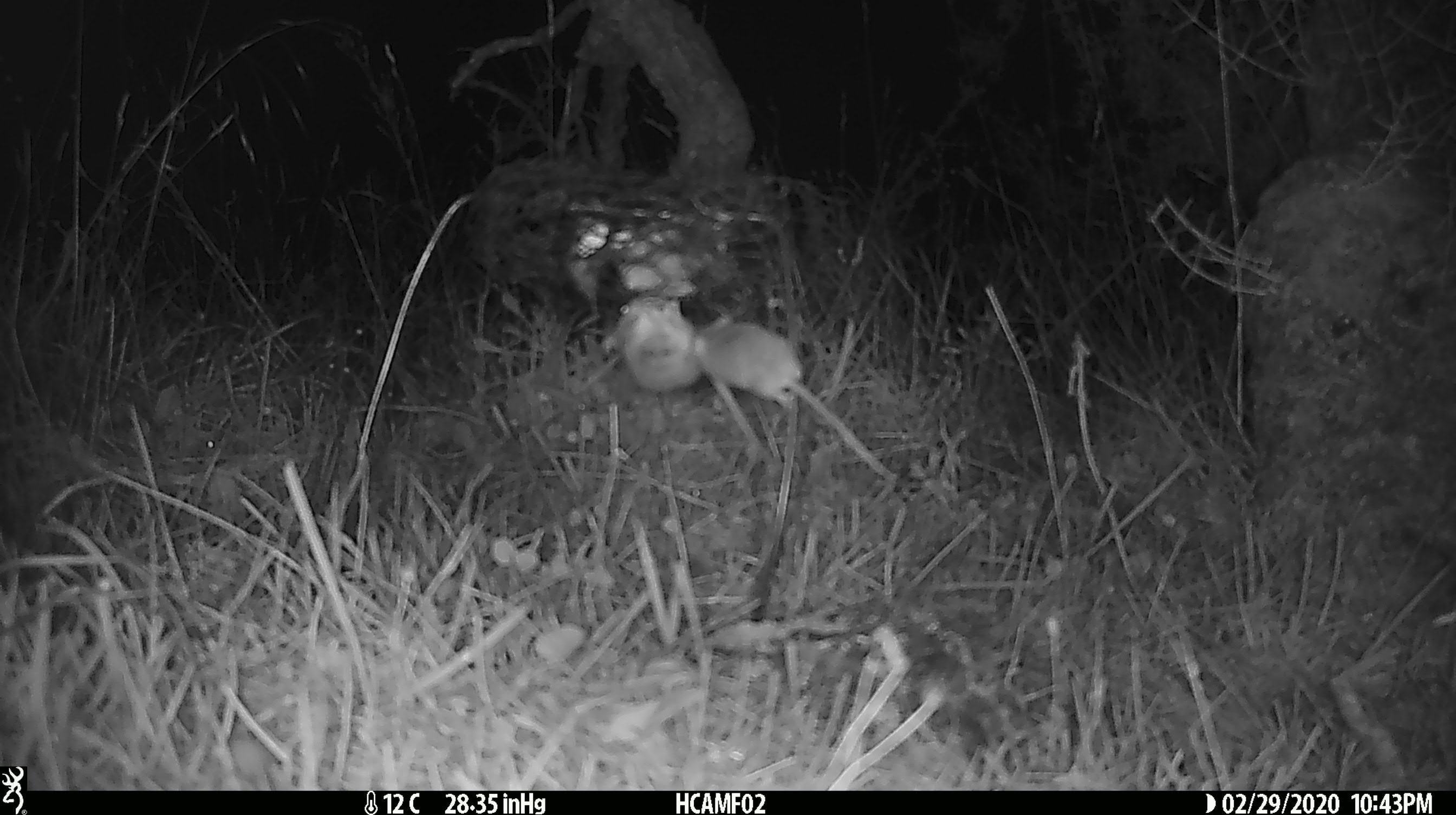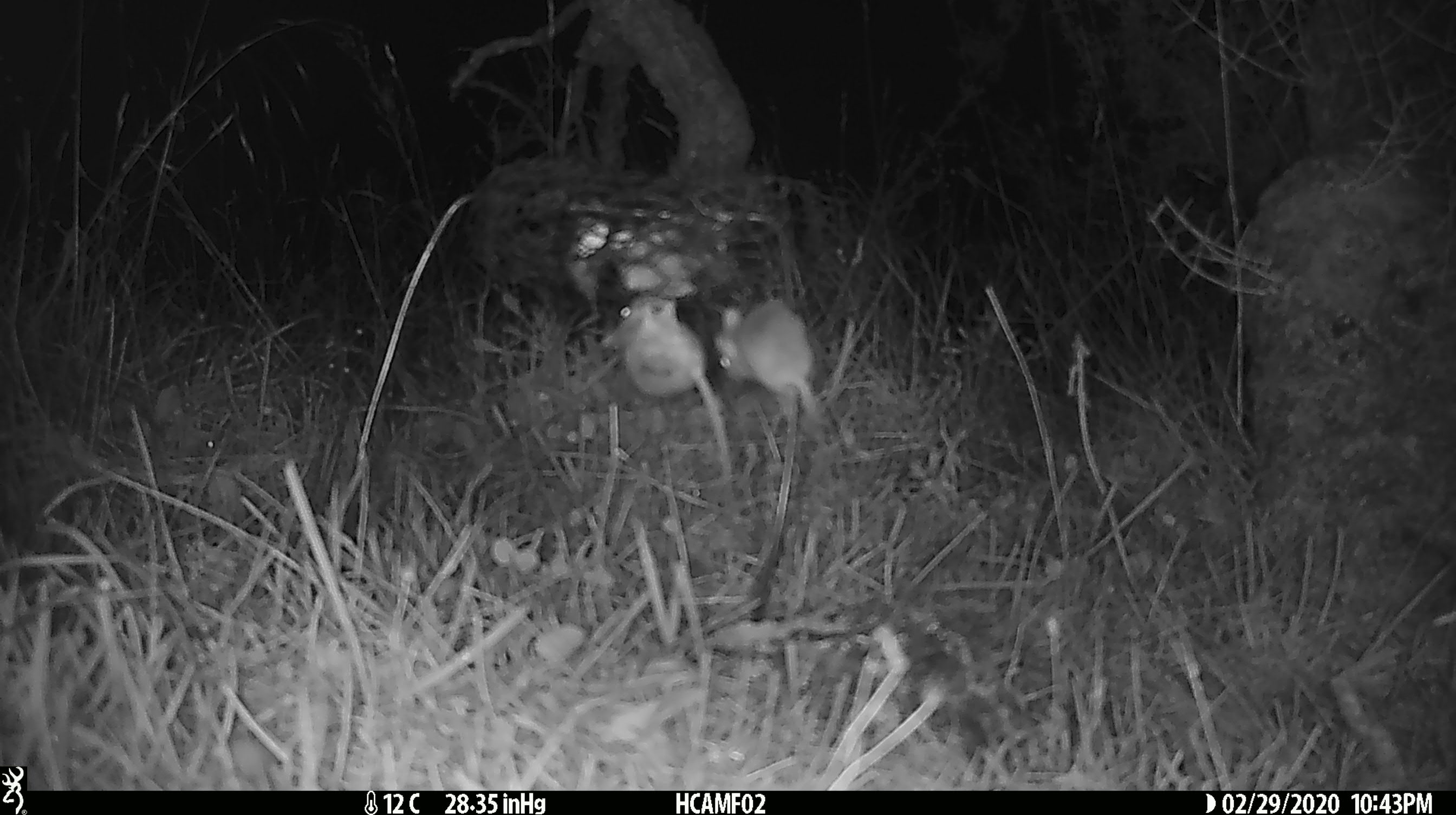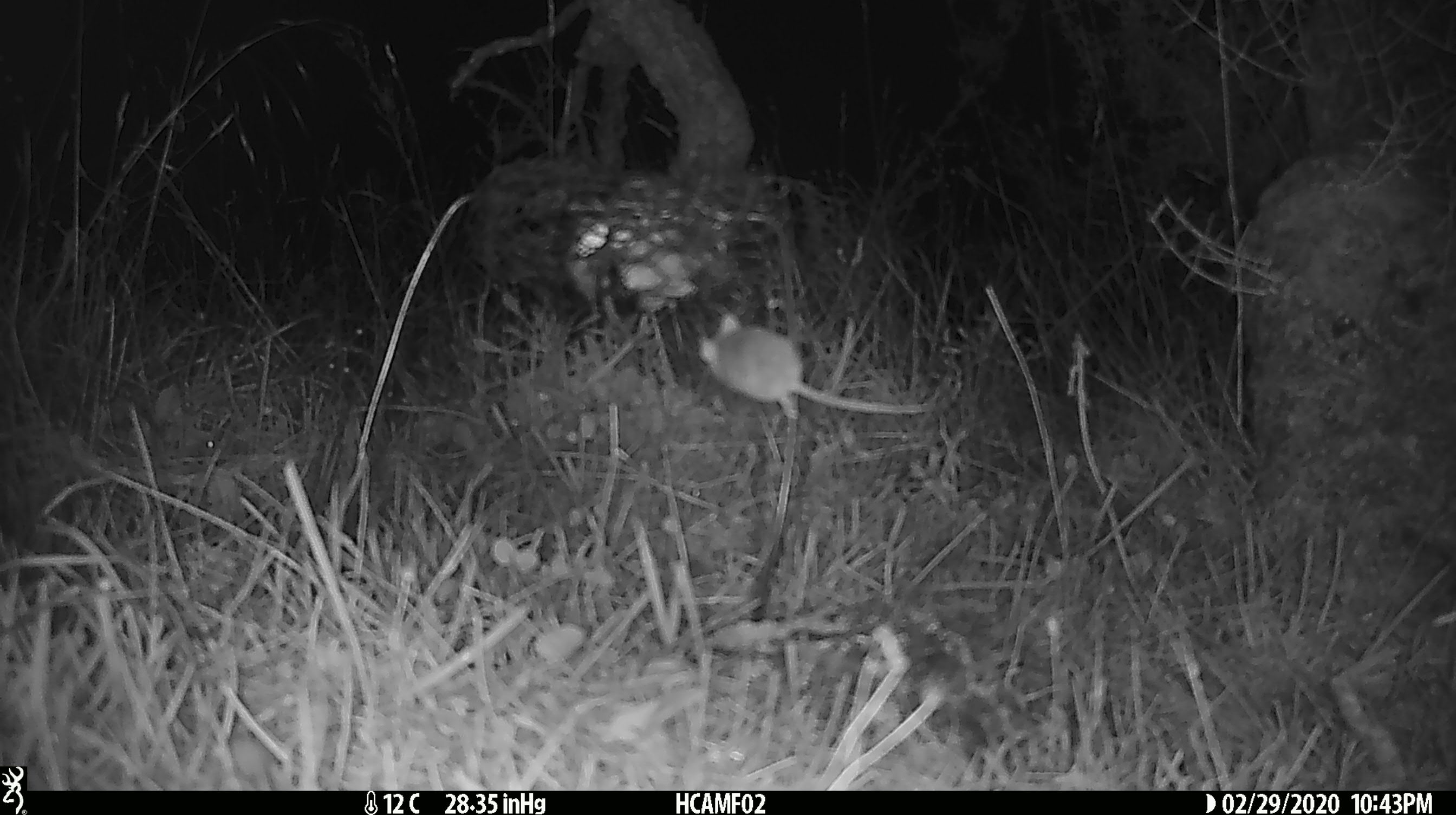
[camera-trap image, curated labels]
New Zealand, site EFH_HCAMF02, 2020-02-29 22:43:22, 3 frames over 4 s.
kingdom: Animalia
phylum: Chordata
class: Mammalia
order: Rodentia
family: Muridae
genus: Mus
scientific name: Mus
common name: mouse